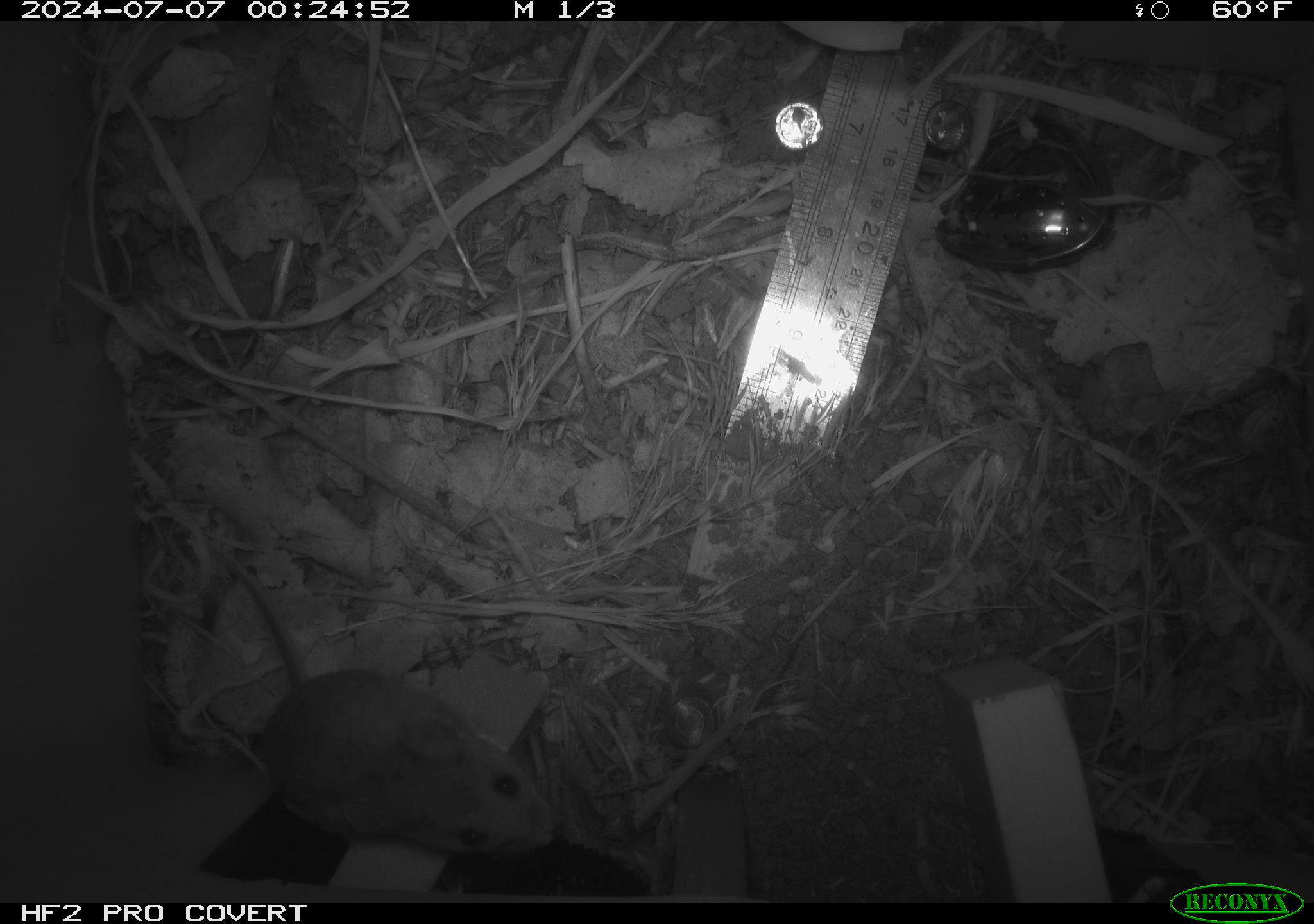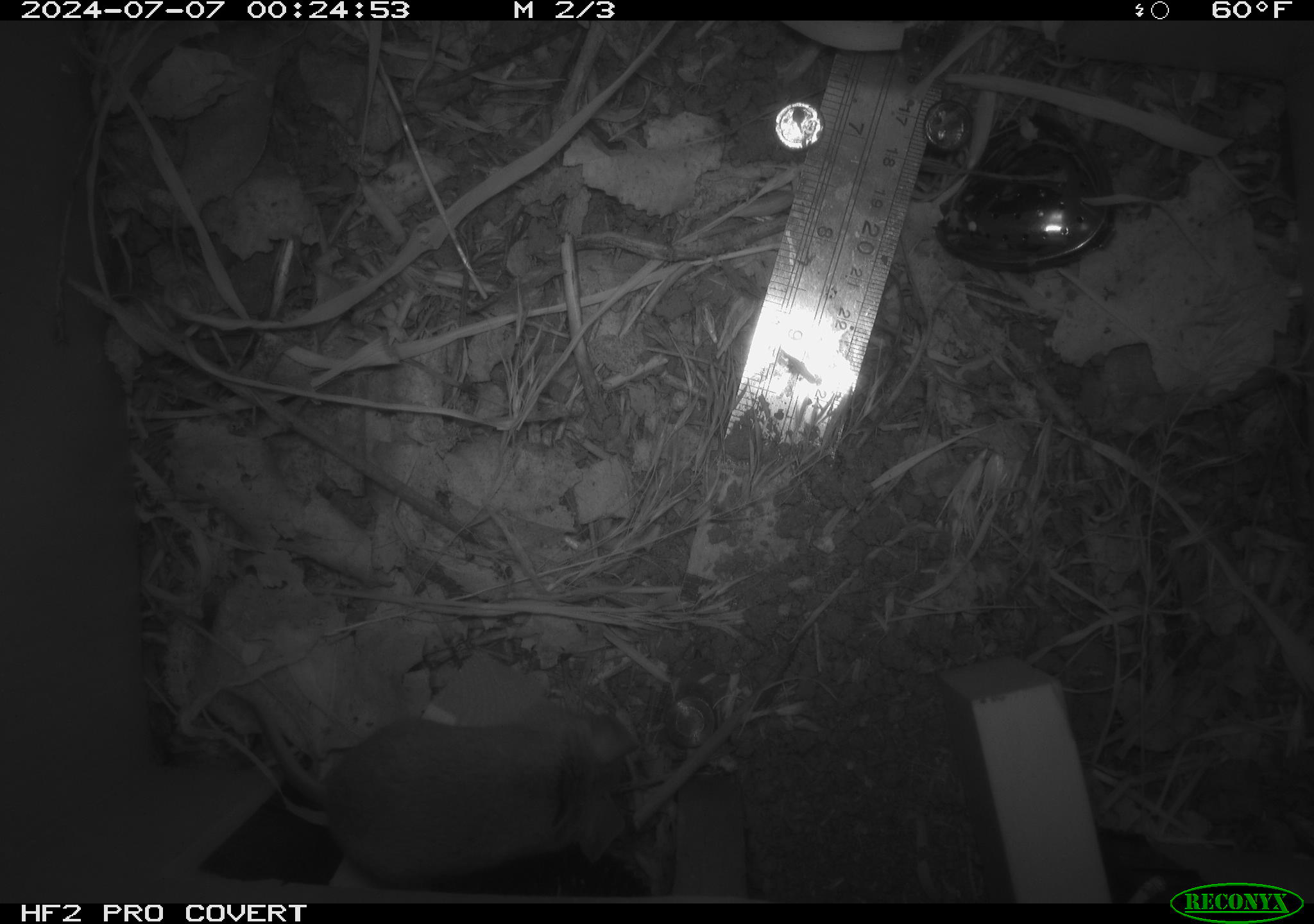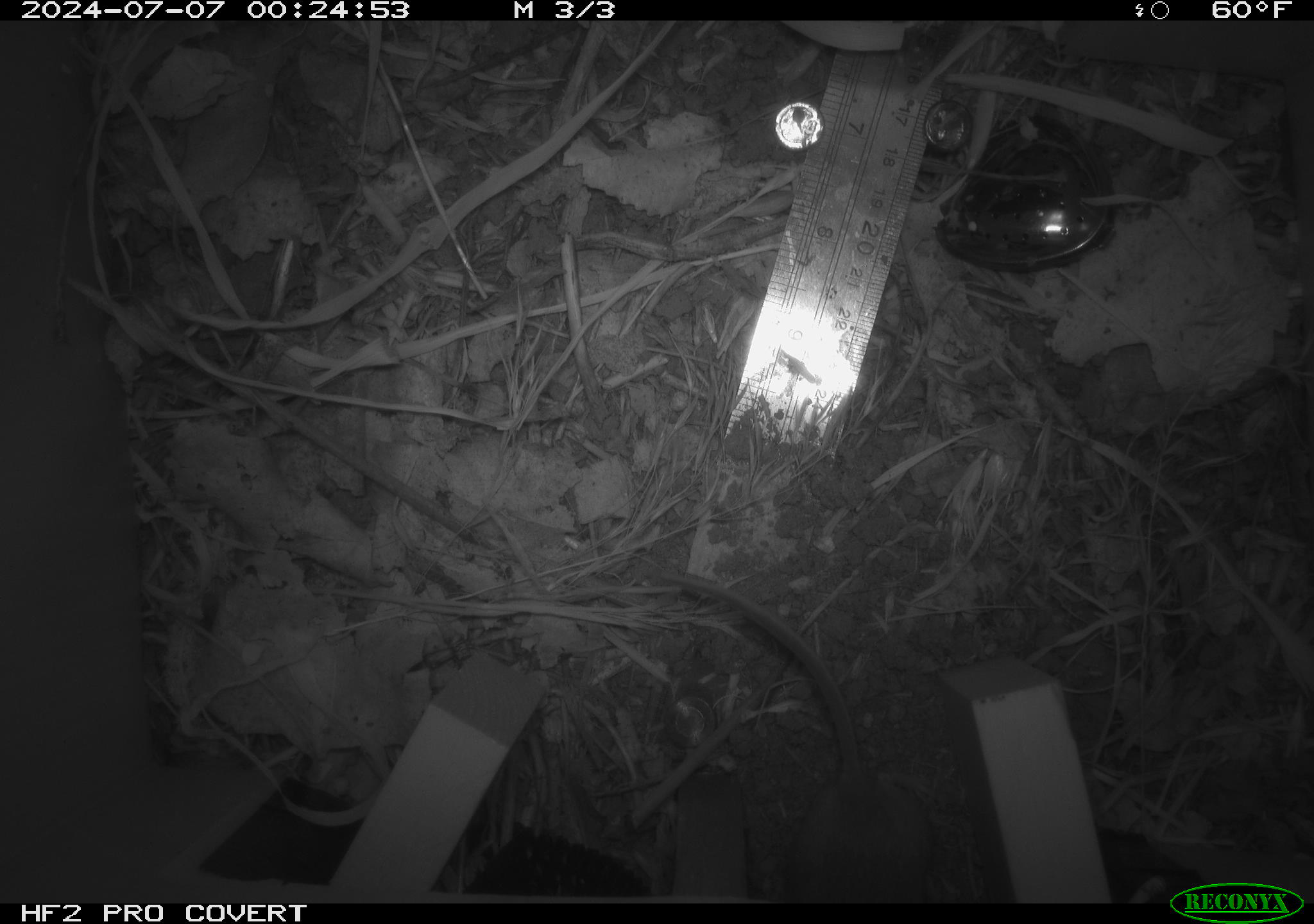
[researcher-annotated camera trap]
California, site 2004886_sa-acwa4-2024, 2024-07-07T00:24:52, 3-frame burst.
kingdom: Animalia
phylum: Chordata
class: Mammalia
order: Rodentia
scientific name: Rodentia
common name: mouse species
Mouse species (Rodentia).